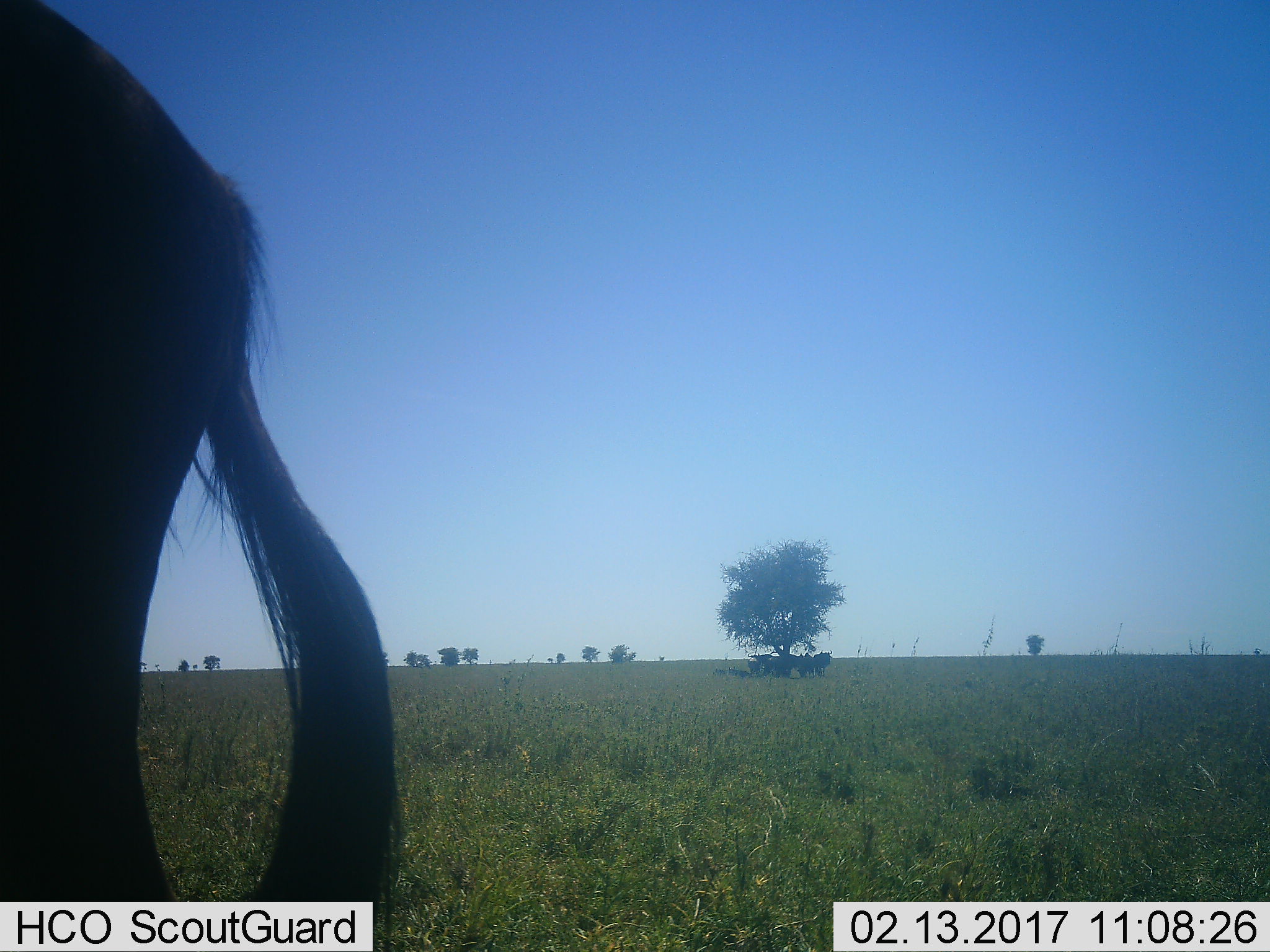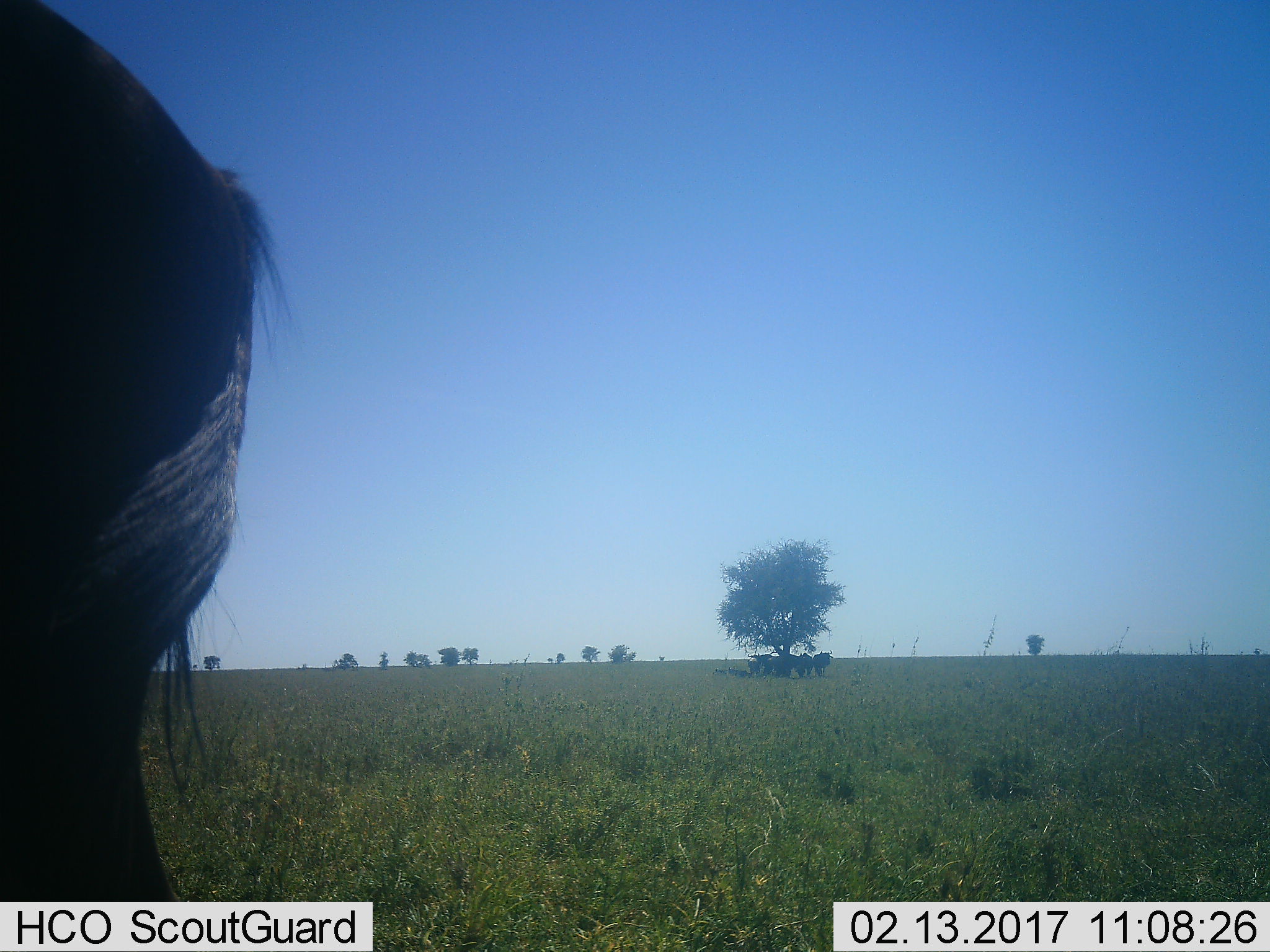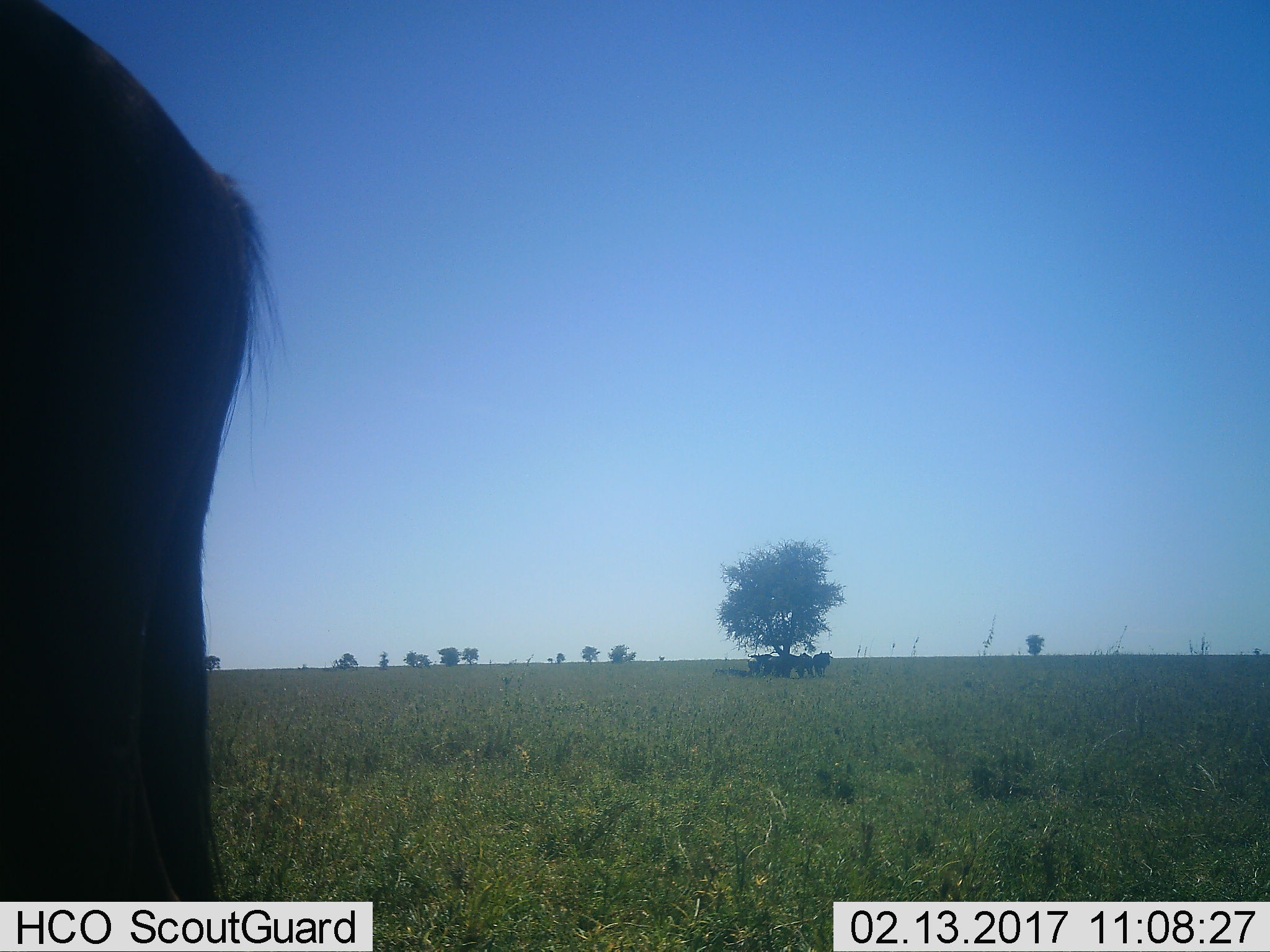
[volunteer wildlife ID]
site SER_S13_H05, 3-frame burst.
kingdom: Animalia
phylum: Chordata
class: Mammalia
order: Artiodactyla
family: Bovidae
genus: Connochaetes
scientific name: Connochaetes taurinus taurinus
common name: blue wildebeest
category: wildebeestblue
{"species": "wildebeestblue (blue wildebeest) (Connochaetes taurinus taurinus)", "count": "6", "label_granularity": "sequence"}